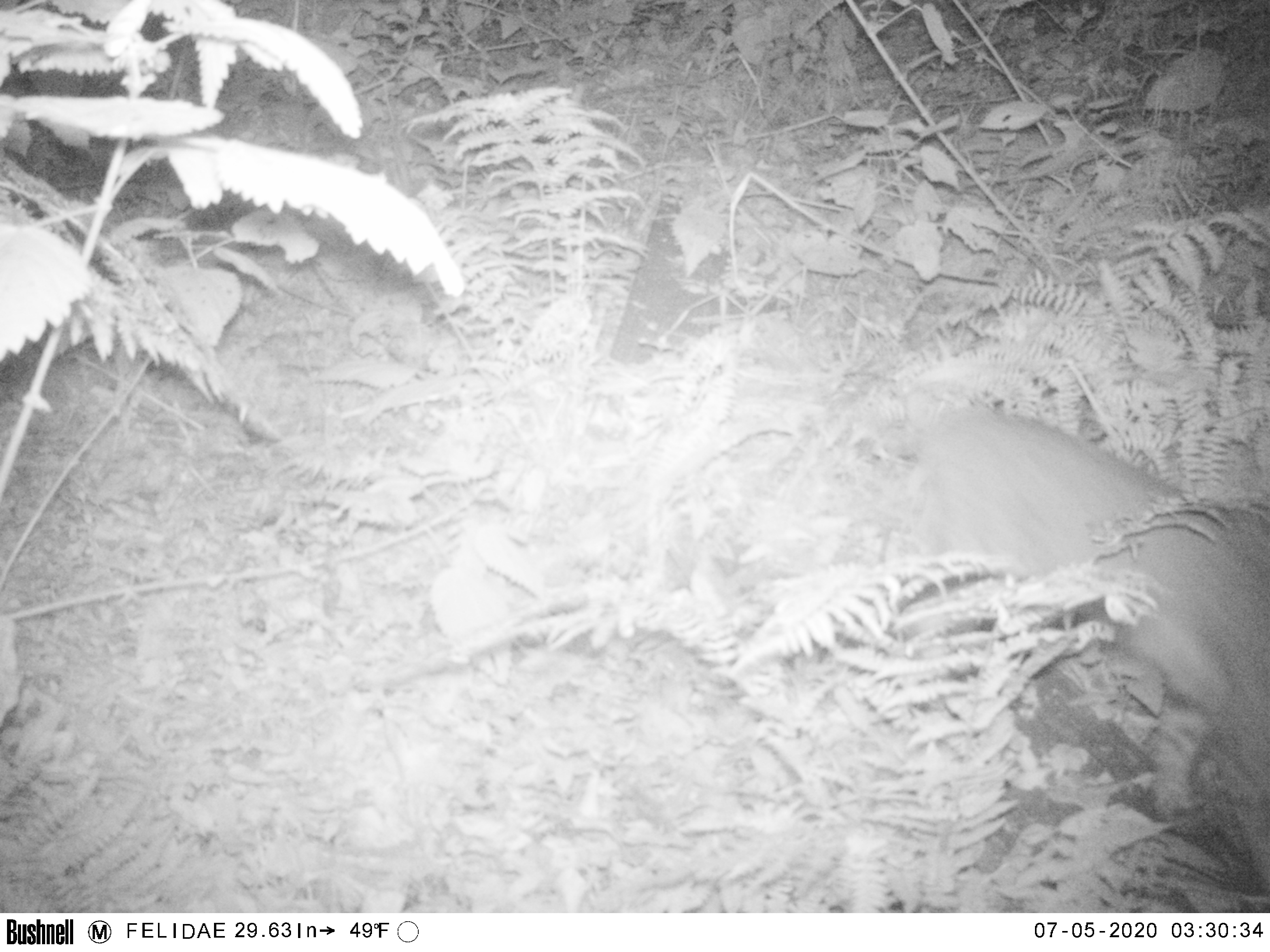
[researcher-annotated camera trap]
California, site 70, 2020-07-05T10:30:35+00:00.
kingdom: Animalia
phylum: Chordata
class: Mammalia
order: Carnivora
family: Felidae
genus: Lynx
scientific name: Lynx rufus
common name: bobcat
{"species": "bobcat (Lynx rufus)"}